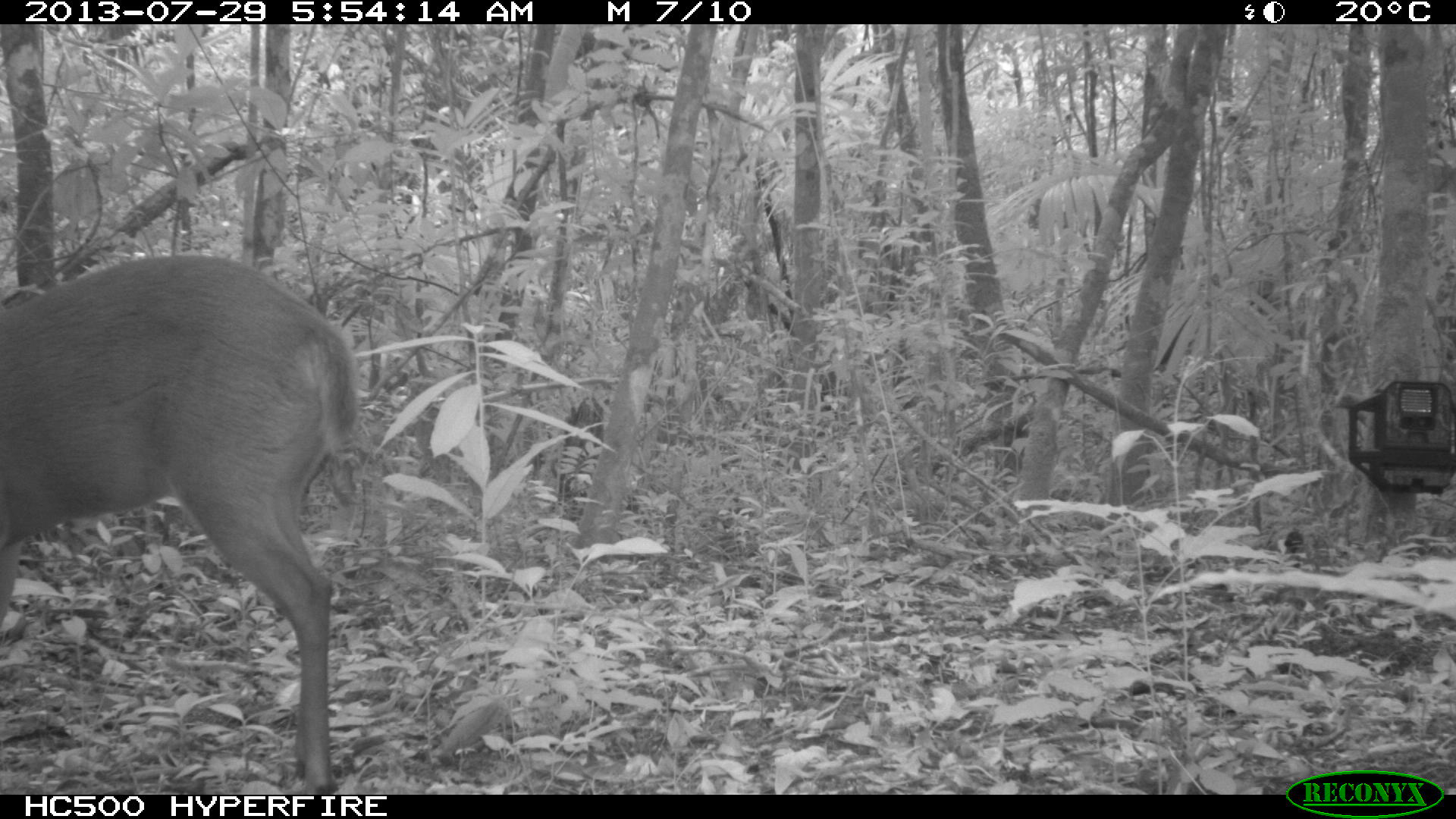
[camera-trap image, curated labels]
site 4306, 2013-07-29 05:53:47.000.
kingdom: Animalia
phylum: Chordata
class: Mammalia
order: Artiodactyla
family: Cervidae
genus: Mazama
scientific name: Mazama temama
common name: central american red brocket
Mazama temama (central american red brocket), count 1, sex male.